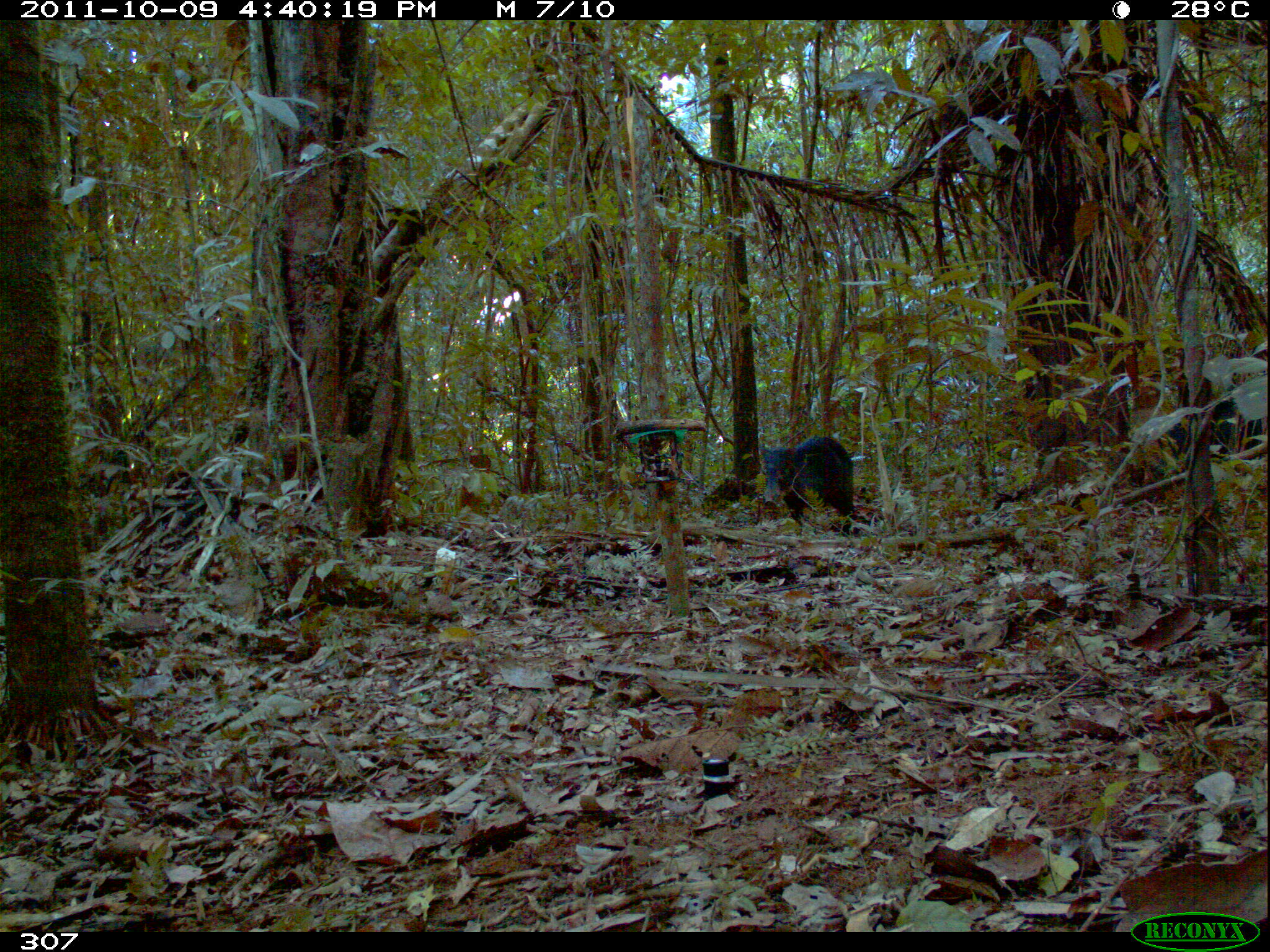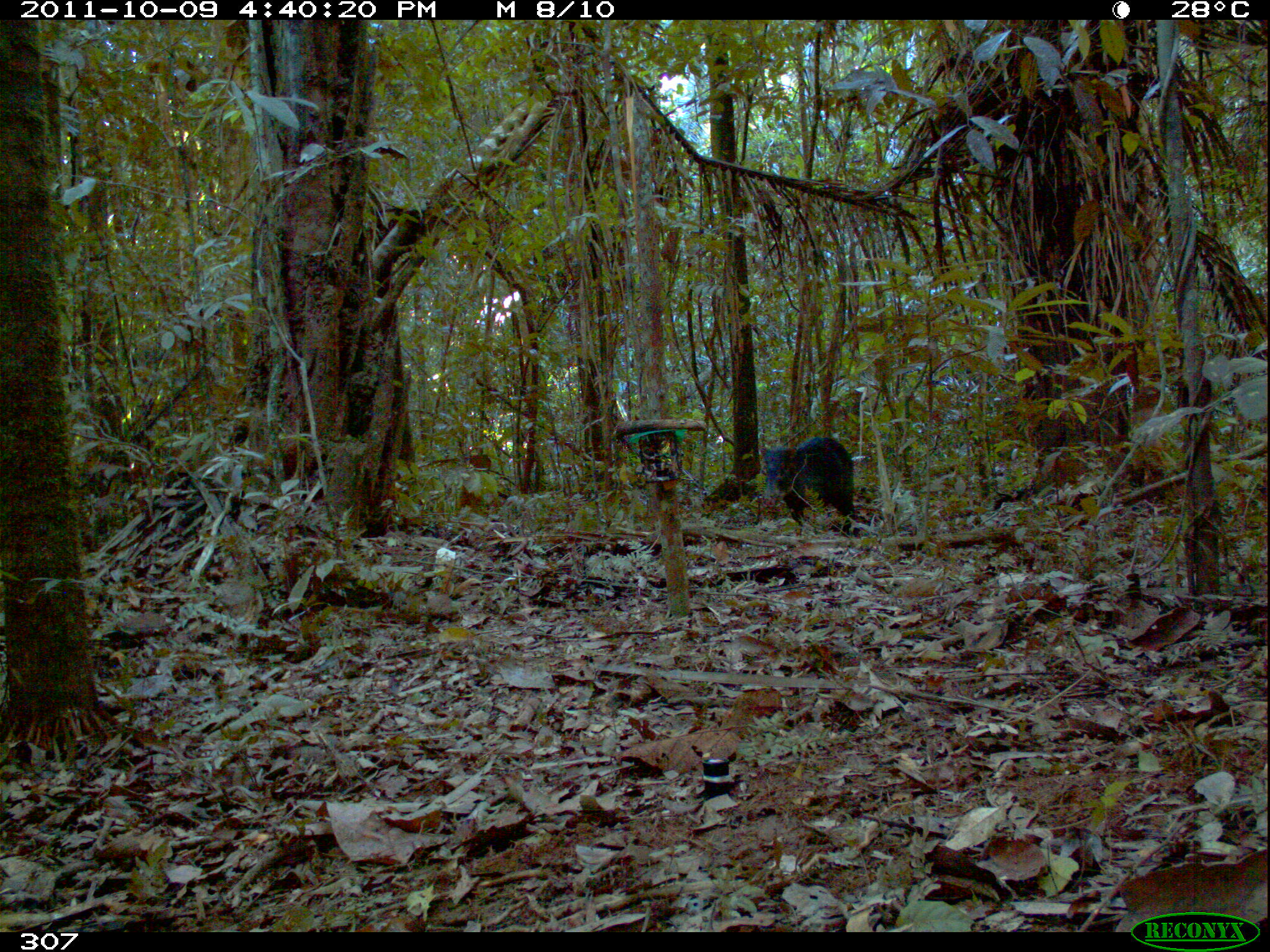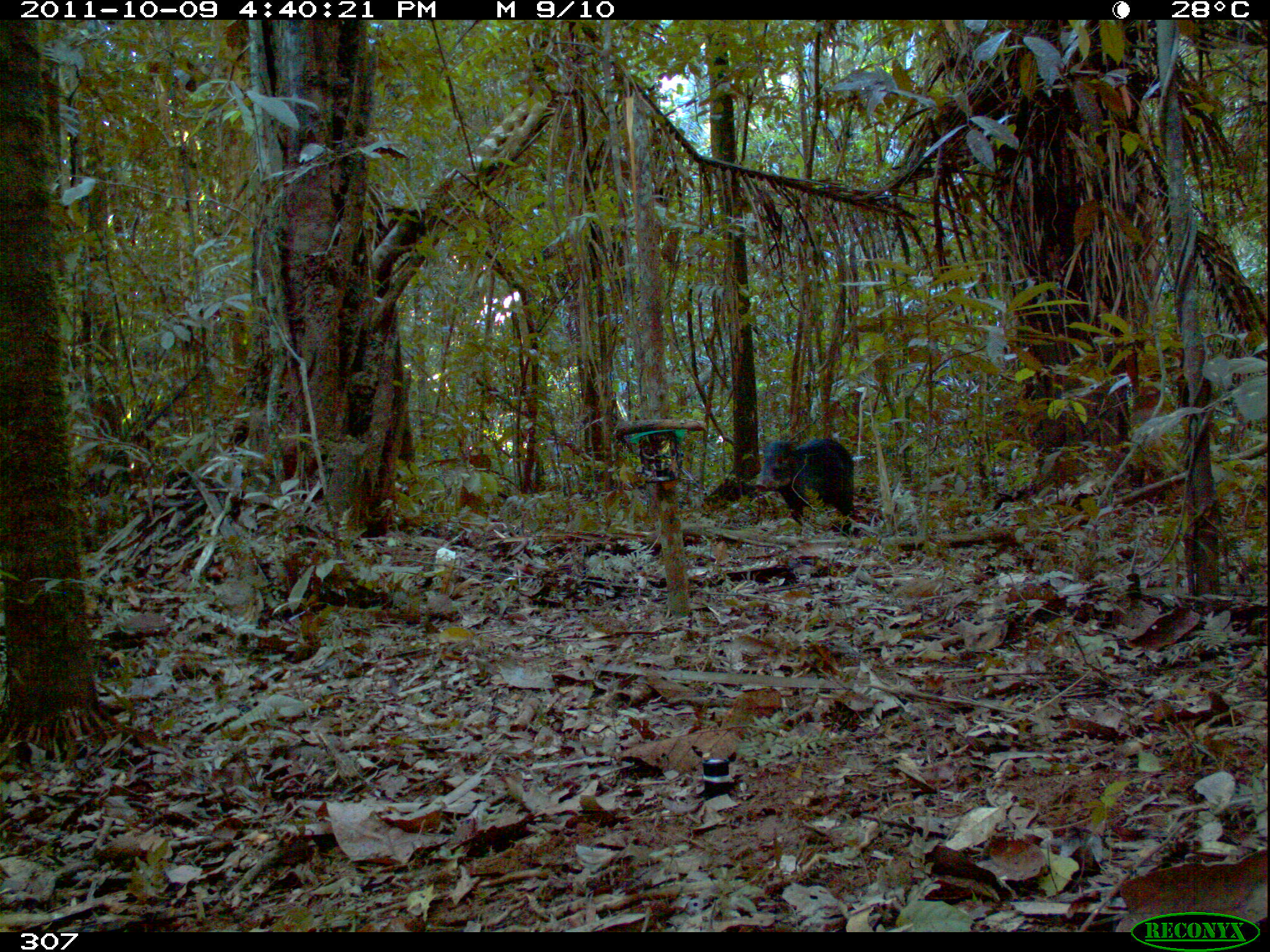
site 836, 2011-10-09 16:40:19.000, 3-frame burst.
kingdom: Animalia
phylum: Chordata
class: Mammalia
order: Artiodactyla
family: Tayassuidae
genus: Tayassu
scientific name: Tayassu pecari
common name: white-lipped peccary